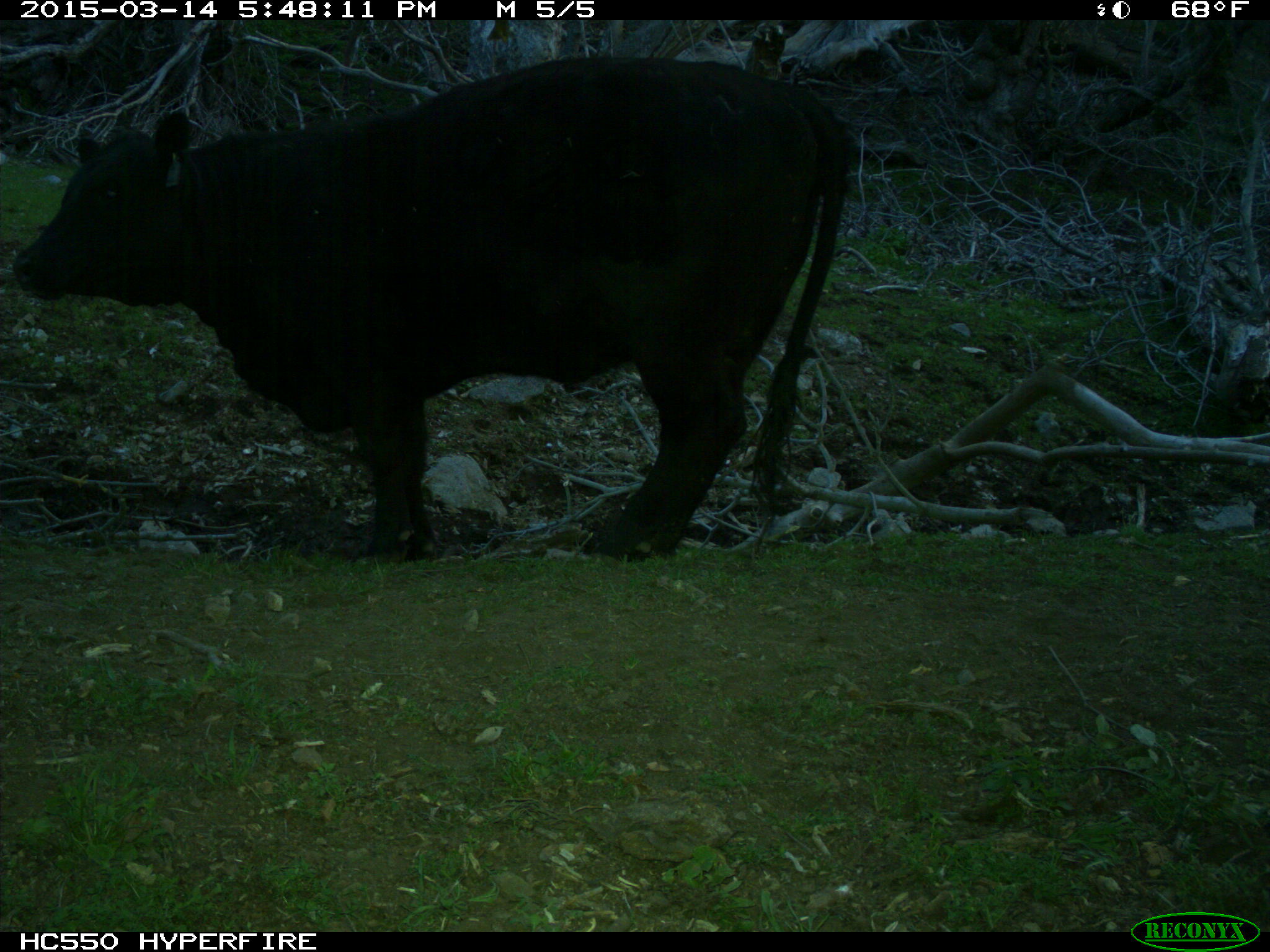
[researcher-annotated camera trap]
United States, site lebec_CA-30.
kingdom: Animalia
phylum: Chordata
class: Mammalia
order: Artiodactyla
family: Bovidae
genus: Bos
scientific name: Bos taurus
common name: domestic cow